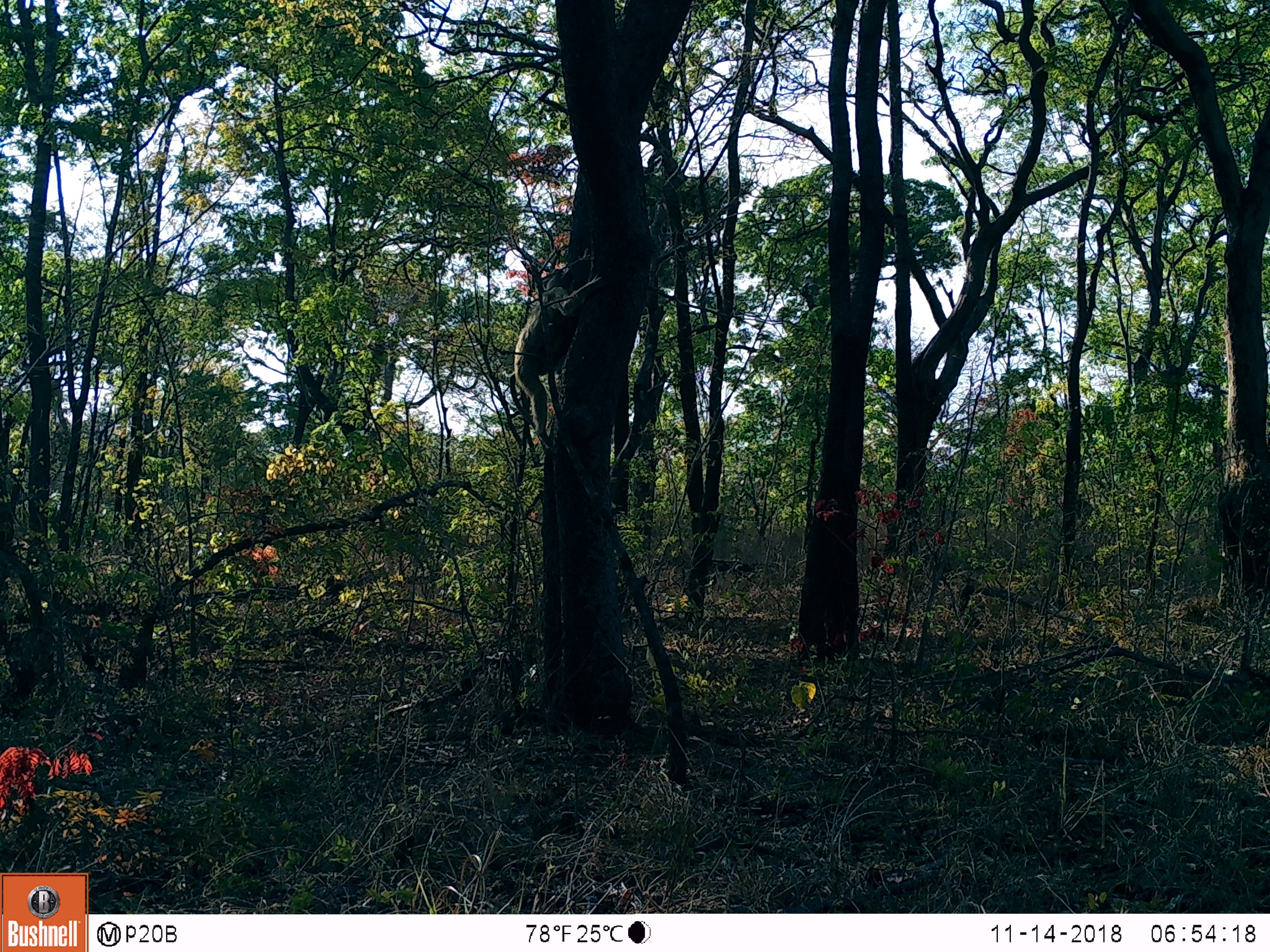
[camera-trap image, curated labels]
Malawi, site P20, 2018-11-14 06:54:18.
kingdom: Animalia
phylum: Chordata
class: Mammalia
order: Primates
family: Cercopithecidae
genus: Papio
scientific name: Papio cynocephalus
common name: yellow baboon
Yellow baboon (Papio cynocephalus), count 1.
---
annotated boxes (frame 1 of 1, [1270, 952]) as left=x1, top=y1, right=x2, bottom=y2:
yellow baboon: left=509, top=244, right=607, bottom=460